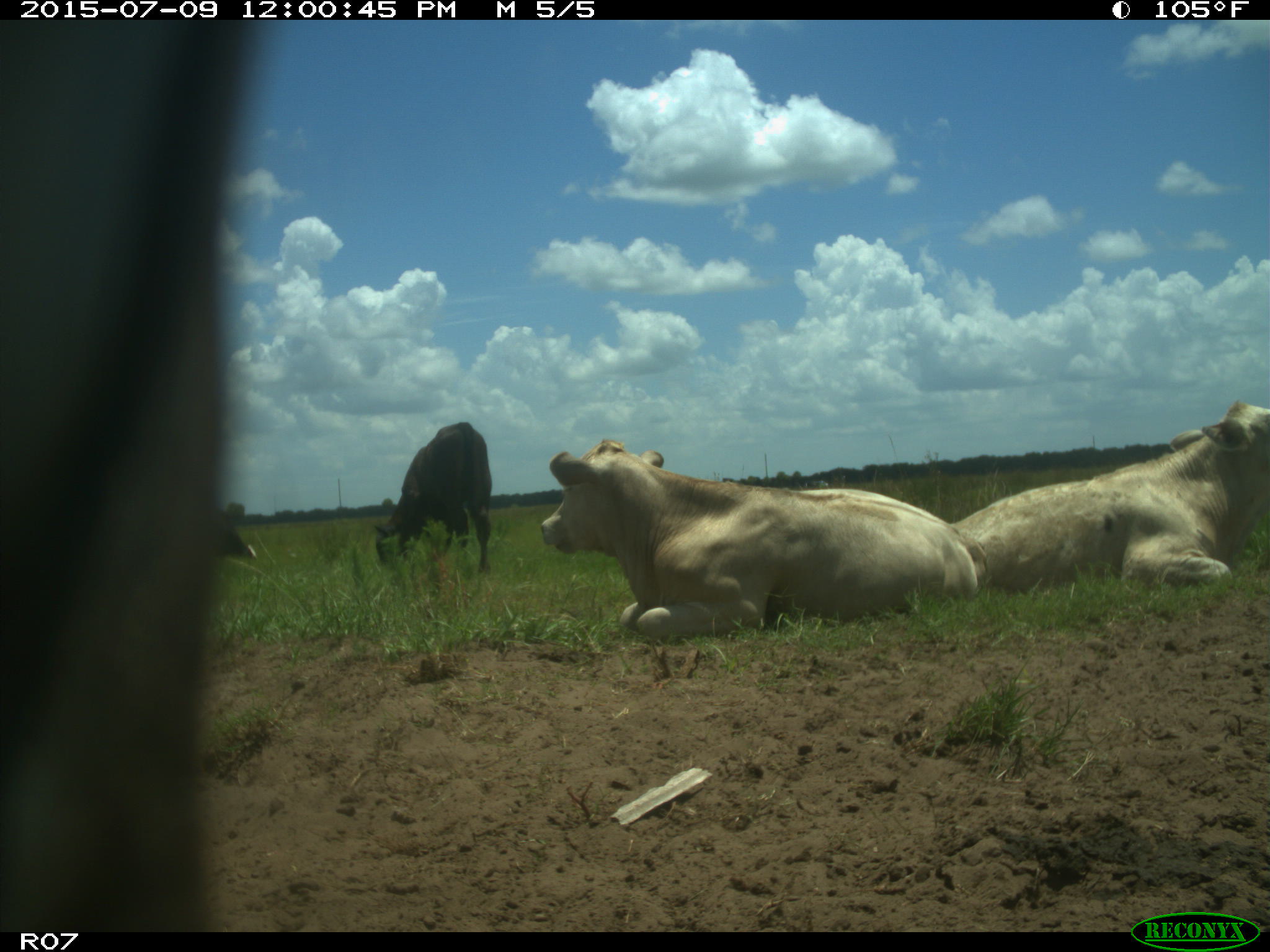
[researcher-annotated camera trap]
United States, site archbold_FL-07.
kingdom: Animalia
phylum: Chordata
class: Mammalia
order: Artiodactyla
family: Bovidae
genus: Bos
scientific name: Bos taurus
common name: domestic cow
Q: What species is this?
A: Bos taurus (domestic cow).